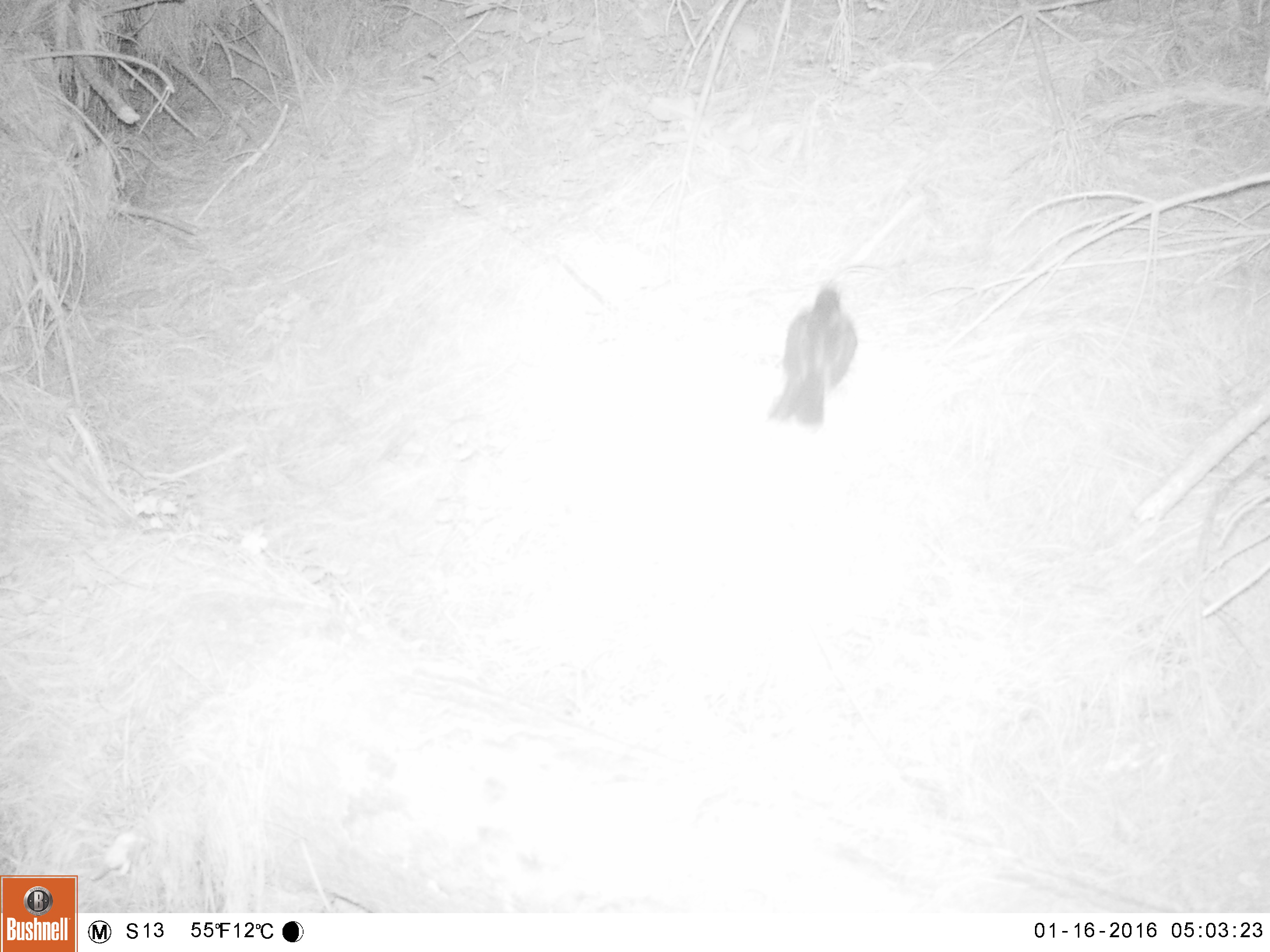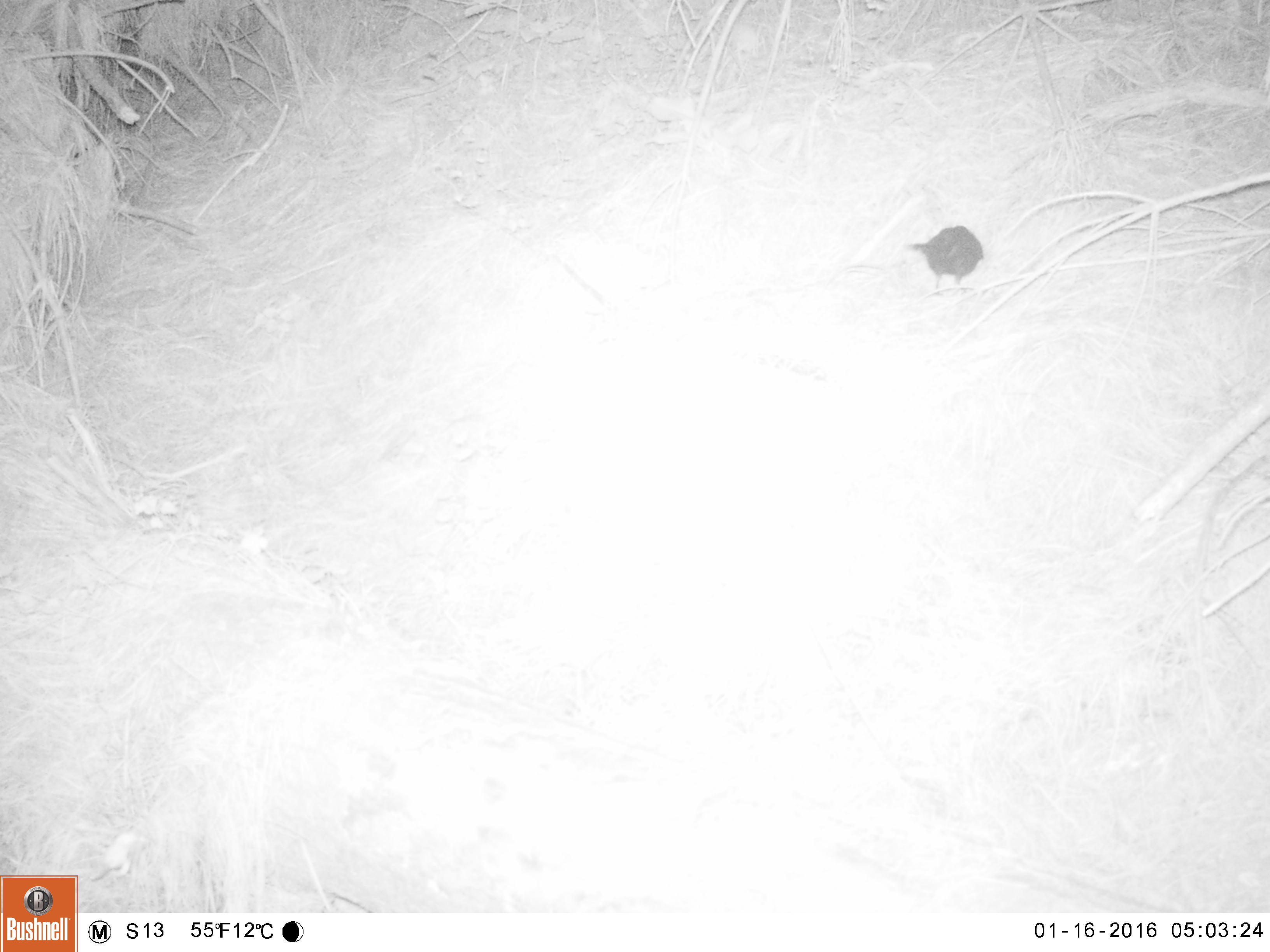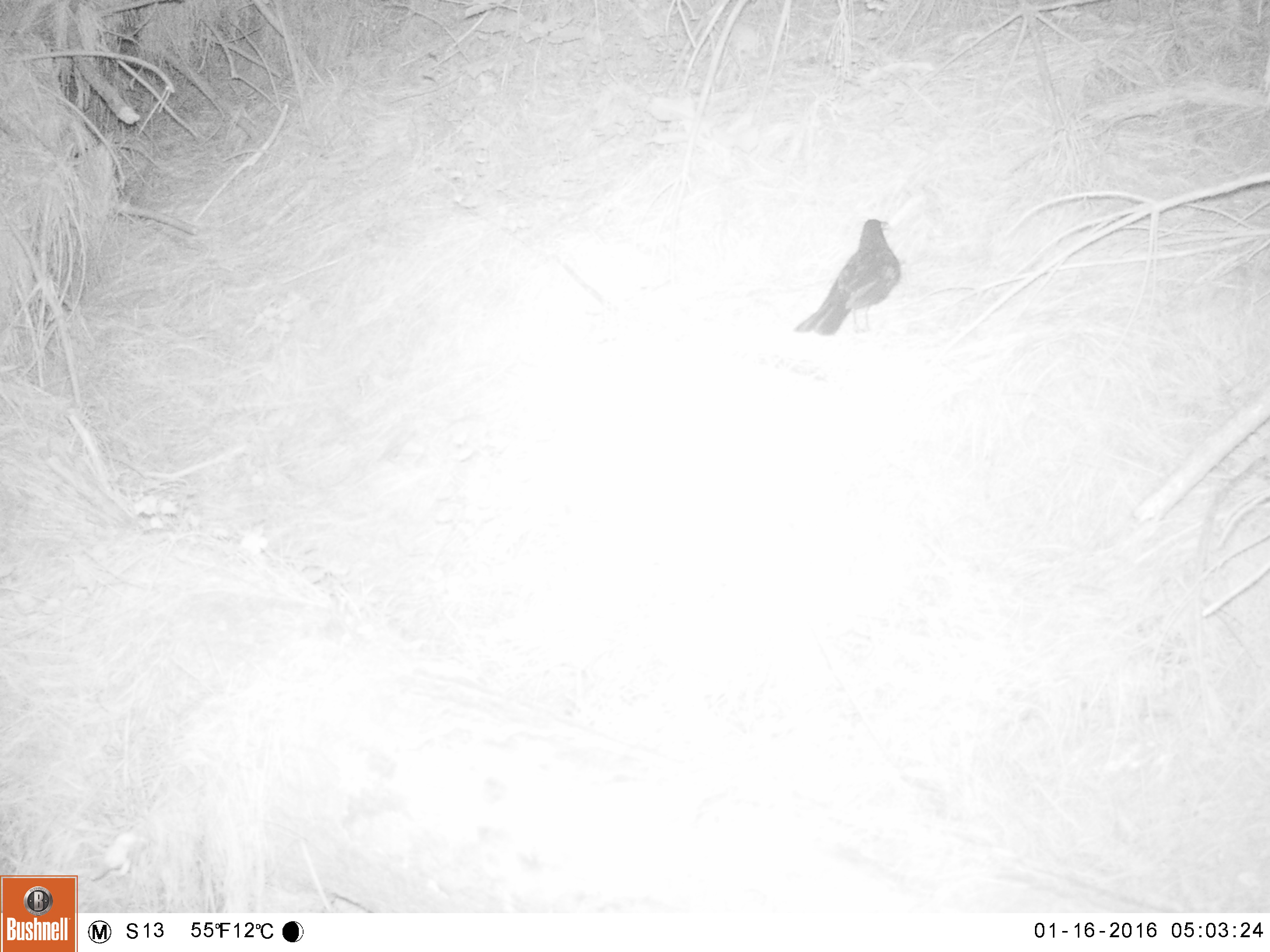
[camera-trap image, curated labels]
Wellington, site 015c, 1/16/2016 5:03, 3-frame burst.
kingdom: Animalia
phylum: Chordata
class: Aves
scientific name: Aves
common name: bird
Bird (Aves).